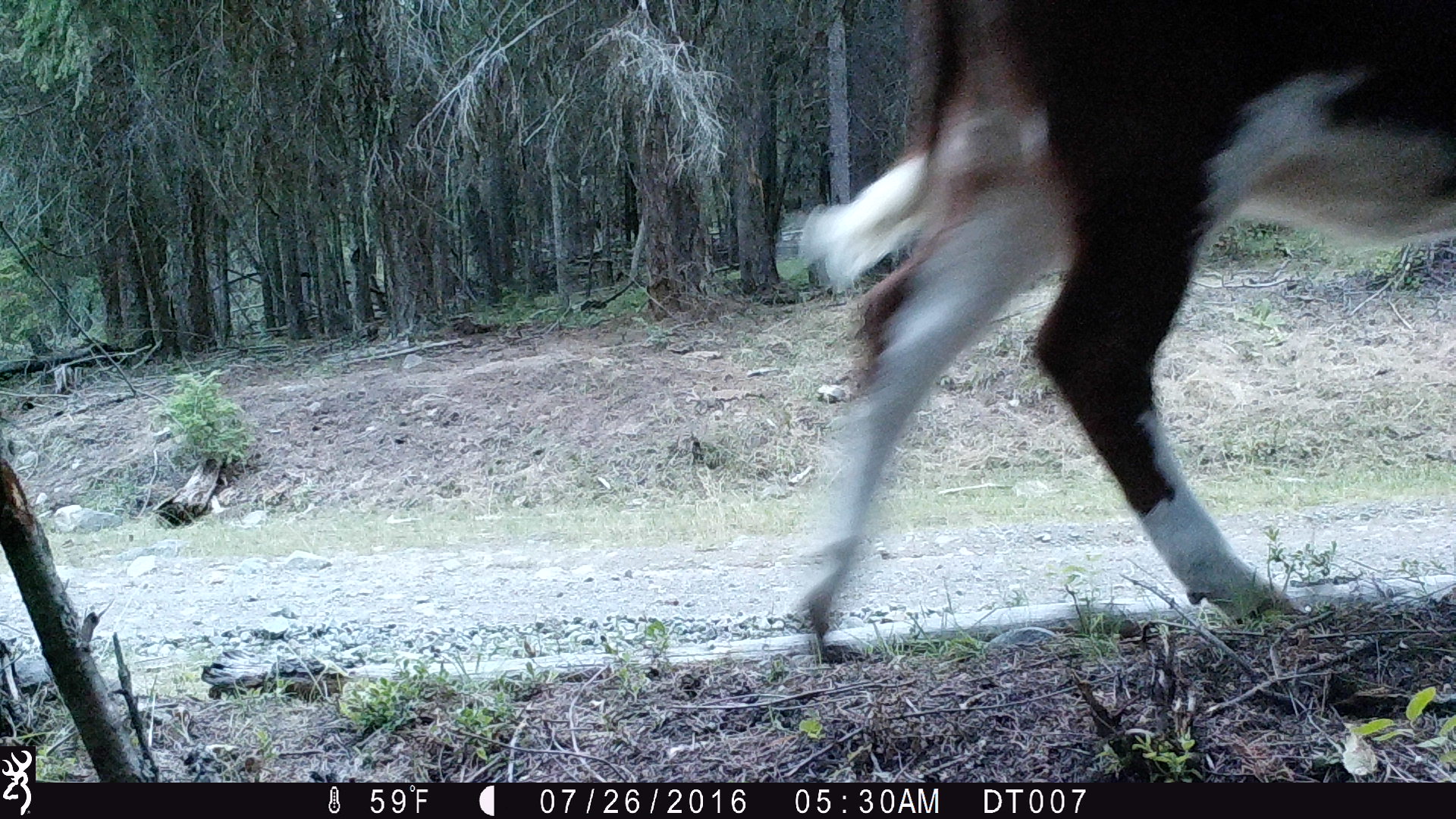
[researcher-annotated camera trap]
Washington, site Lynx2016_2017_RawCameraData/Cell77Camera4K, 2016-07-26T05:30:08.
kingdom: Animalia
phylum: Chordata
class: Mammalia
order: Artiodactyla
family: Bovidae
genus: Bos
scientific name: Bos taurus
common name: domestic cattle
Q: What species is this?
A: Domestic cattle (Bos taurus).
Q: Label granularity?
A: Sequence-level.